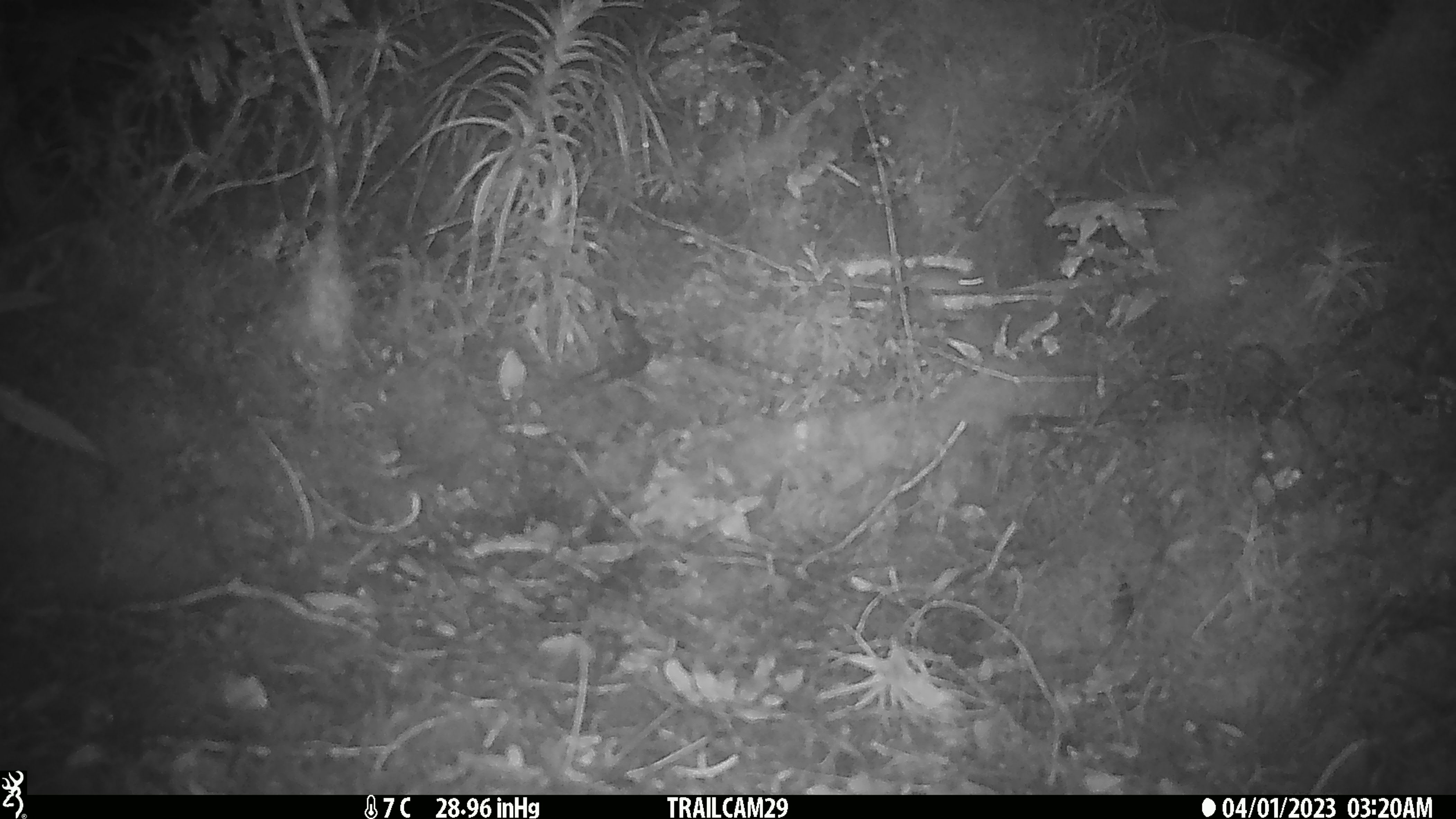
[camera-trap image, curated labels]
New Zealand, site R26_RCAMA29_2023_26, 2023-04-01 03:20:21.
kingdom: Animalia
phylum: Chordata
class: Mammalia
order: Rodentia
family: Muridae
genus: Mus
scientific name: Mus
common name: mouse